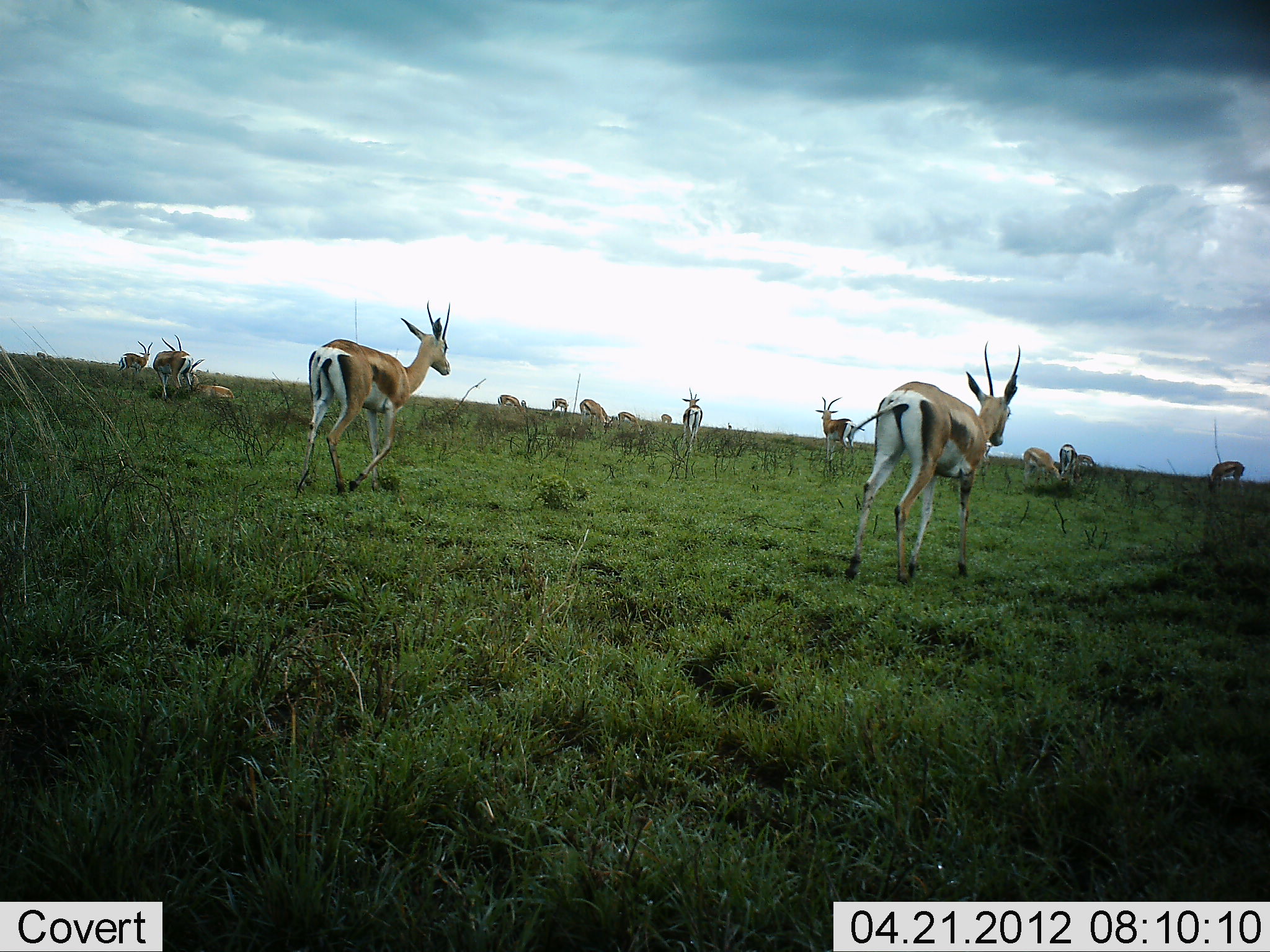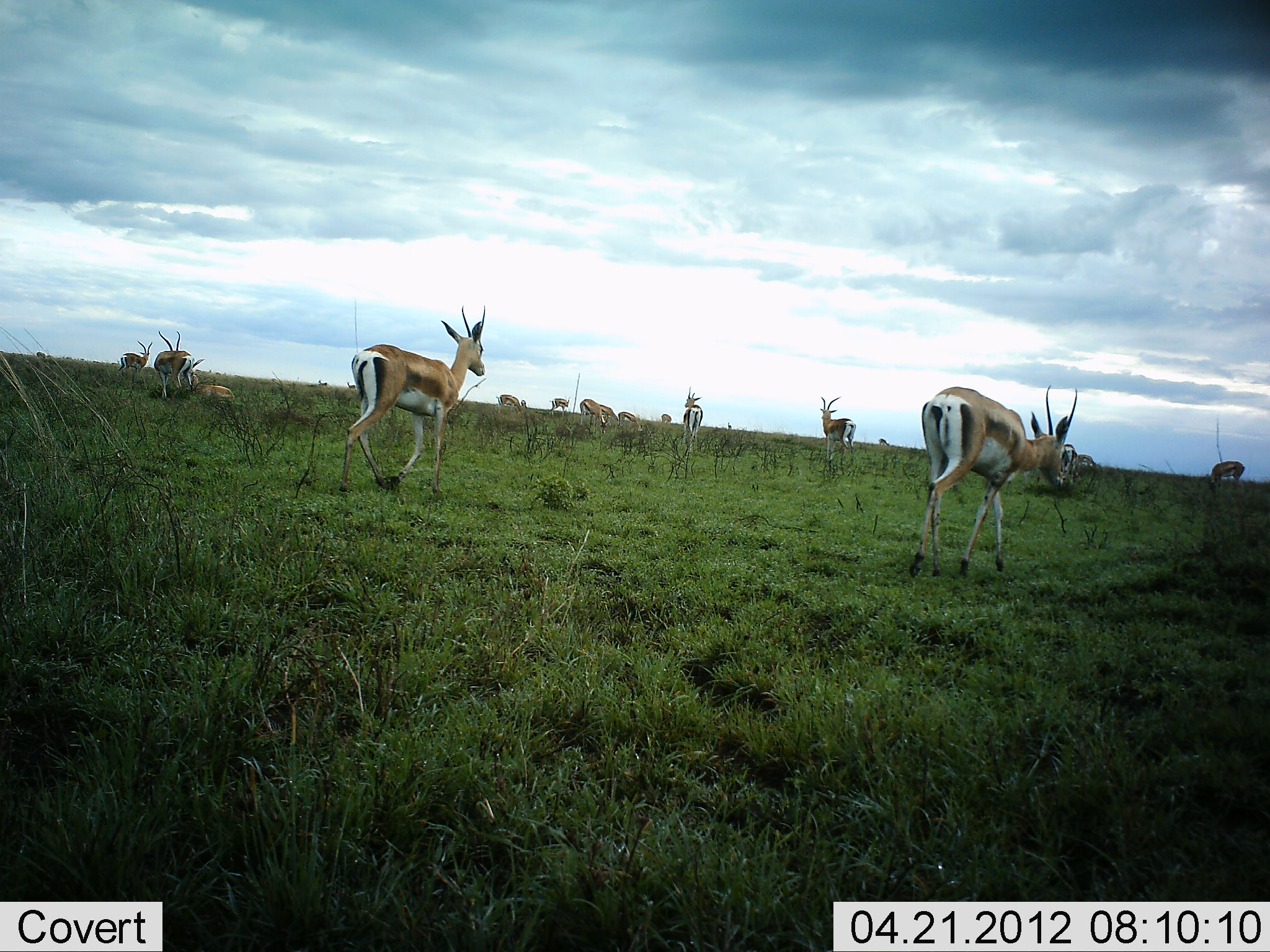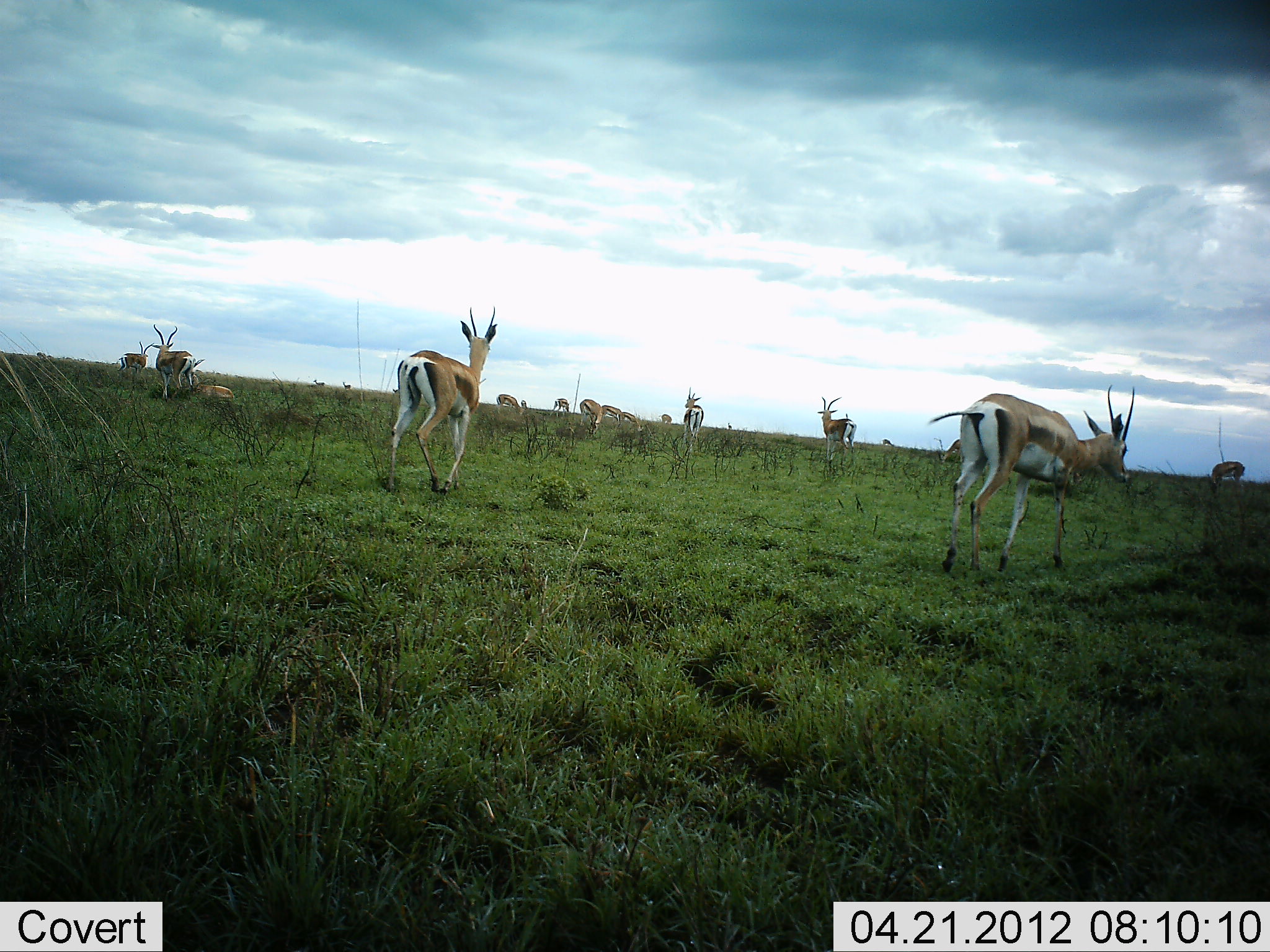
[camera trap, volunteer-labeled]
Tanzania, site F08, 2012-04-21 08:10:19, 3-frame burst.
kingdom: Animalia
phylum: Chordata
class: Mammalia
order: Artiodactyla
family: Bovidae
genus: Nanger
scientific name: Nanger granti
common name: grant's gazelle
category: gazellegrants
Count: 11-50.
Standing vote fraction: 69%.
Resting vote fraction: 38%.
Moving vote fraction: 92%.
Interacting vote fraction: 0%.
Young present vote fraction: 8%.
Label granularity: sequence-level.